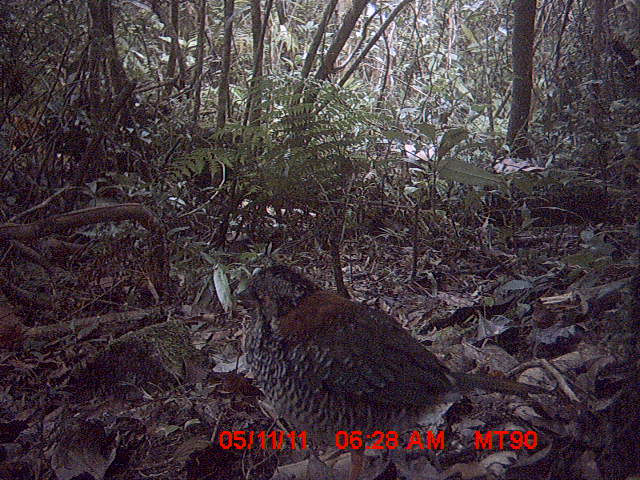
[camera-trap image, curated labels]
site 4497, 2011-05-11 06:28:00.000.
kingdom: Animalia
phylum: Chordata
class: Aves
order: Coraciiformes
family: Brachypteraciidae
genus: Brachypteracias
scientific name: Brachypteracias squamiger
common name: scaly ground roller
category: geobiastes squamiger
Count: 1.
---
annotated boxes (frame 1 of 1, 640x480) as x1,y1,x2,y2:
geobiastes squamiger: 229,264,553,480